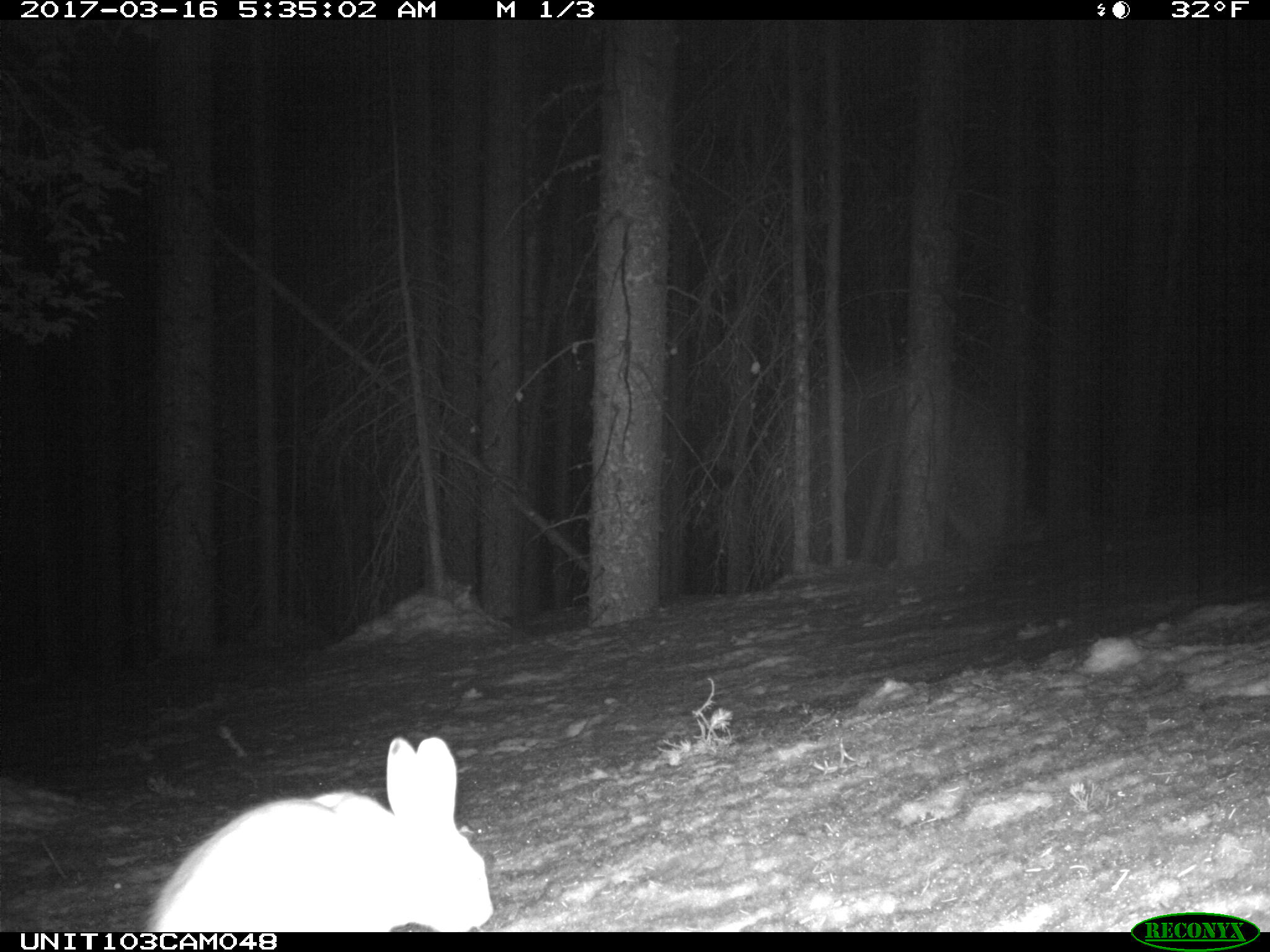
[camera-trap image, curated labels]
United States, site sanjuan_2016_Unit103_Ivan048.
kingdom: Animalia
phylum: Chordata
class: Mammalia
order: Lagomorpha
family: Leporidae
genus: Lepus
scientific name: Lepus americanus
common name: snowshoe hare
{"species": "Lepus americanus (snowshoe hare)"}